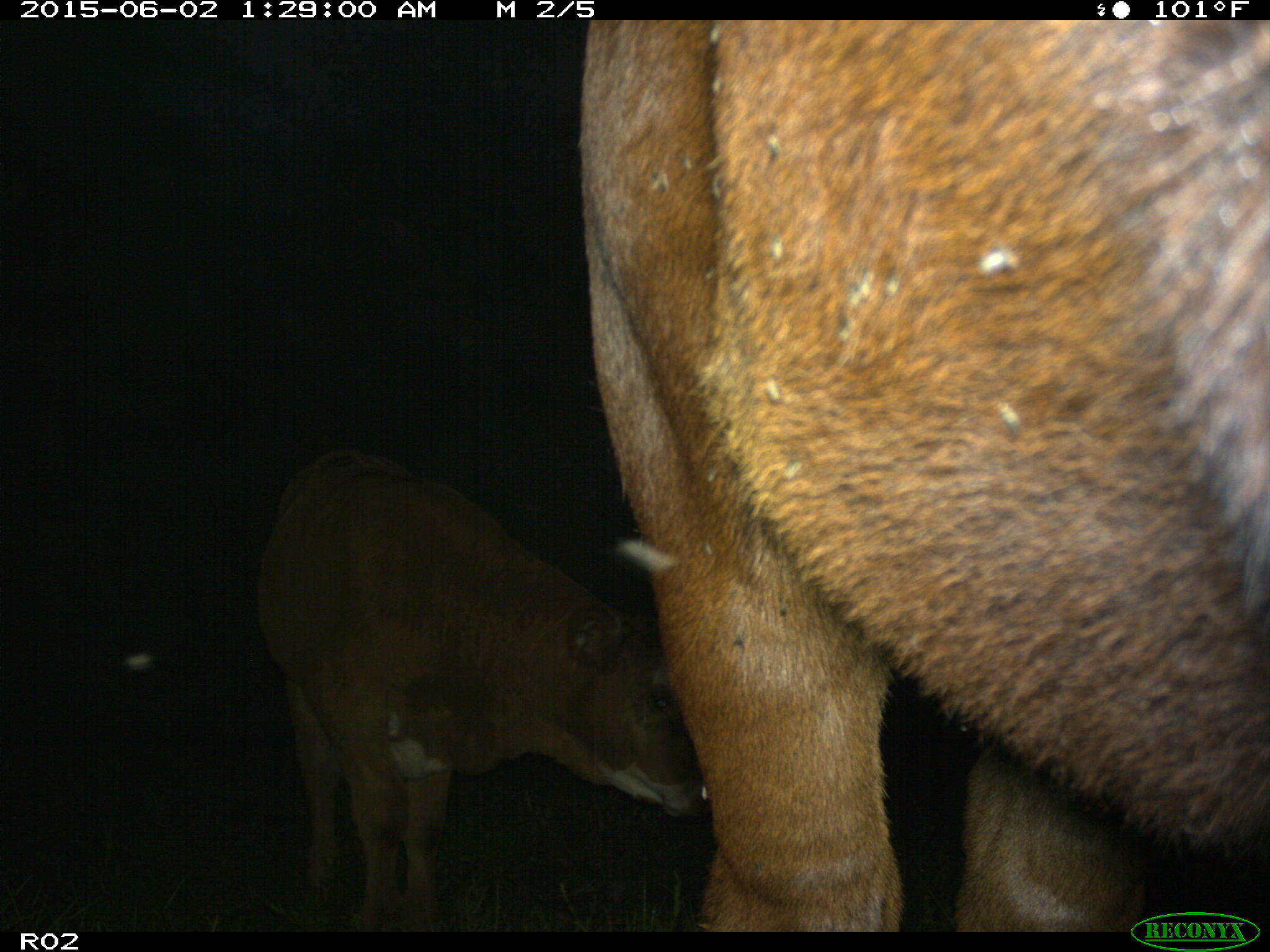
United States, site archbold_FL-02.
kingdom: Animalia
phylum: Chordata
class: Mammalia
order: Artiodactyla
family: Bovidae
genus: Bos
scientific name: Bos taurus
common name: domestic cow